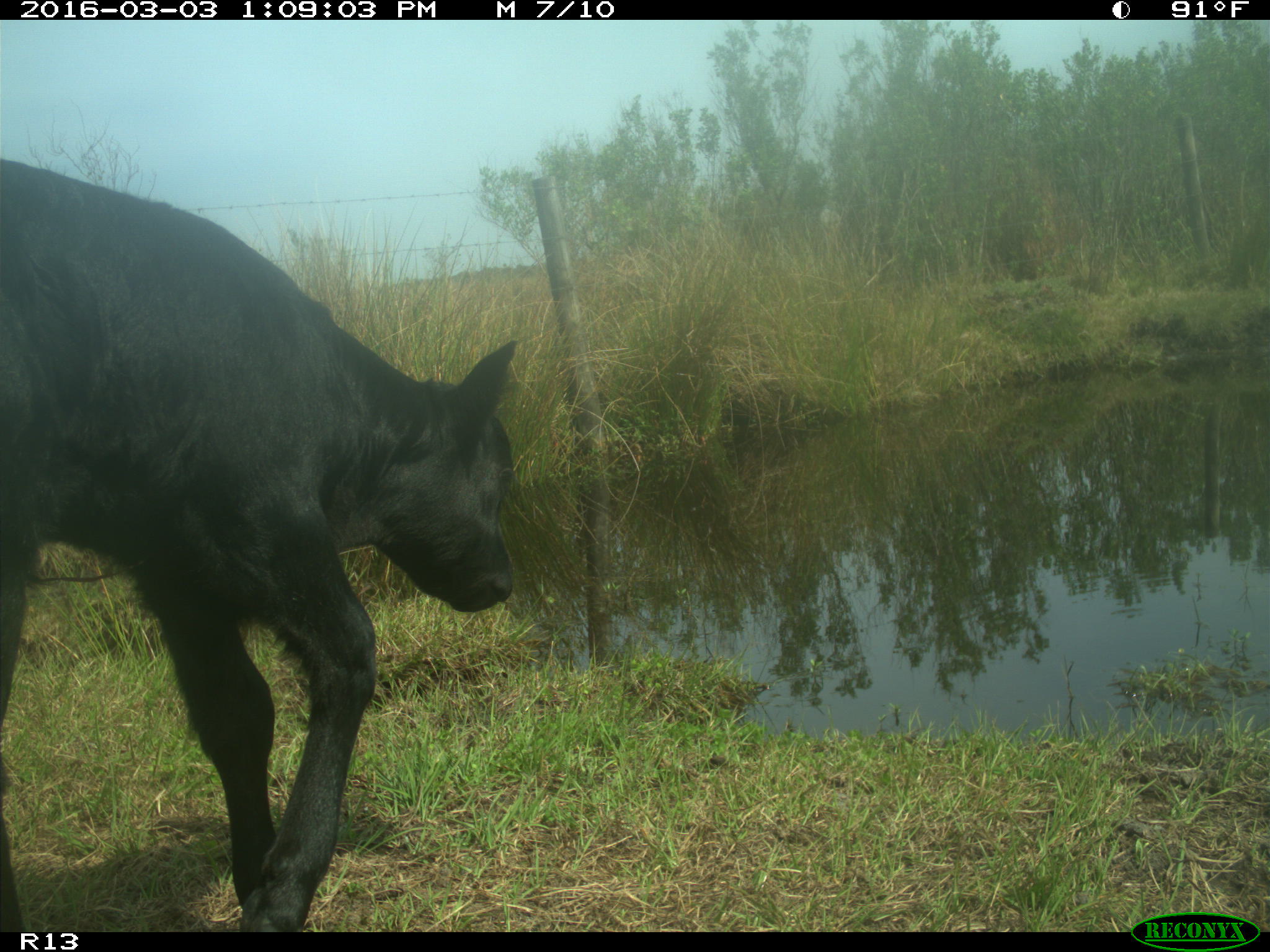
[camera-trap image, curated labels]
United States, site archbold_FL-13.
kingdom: Animalia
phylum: Chordata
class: Mammalia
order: Artiodactyla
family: Bovidae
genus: Bos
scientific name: Bos taurus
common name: domestic cow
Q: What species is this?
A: Bos taurus (domestic cow).